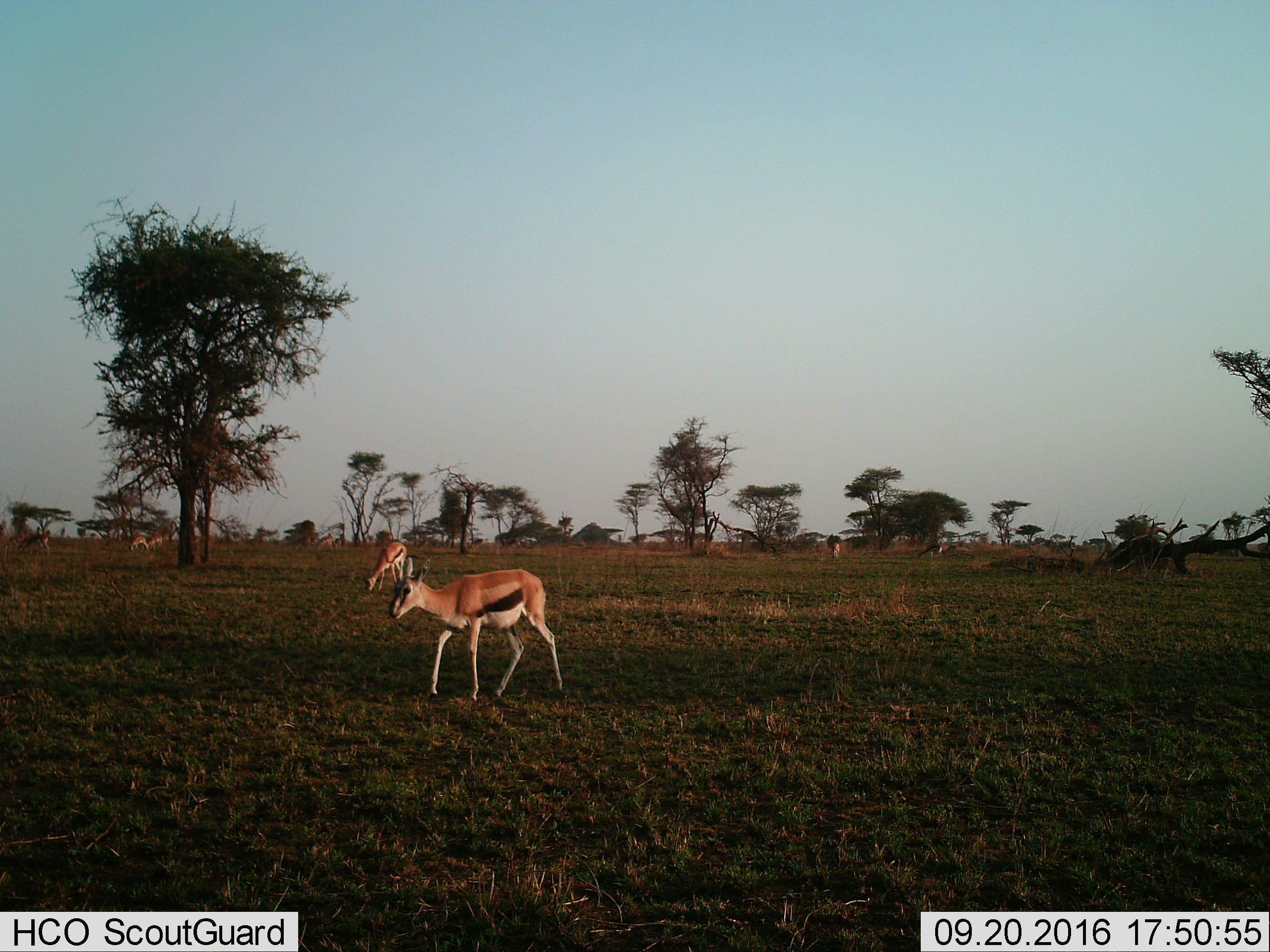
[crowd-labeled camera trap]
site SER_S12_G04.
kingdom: Animalia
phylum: Chordata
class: Mammalia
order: Artiodactyla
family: Bovidae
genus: Eudorcas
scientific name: Eudorcas thomsonii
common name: thomson's gazelle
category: gazellethomsons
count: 7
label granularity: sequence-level